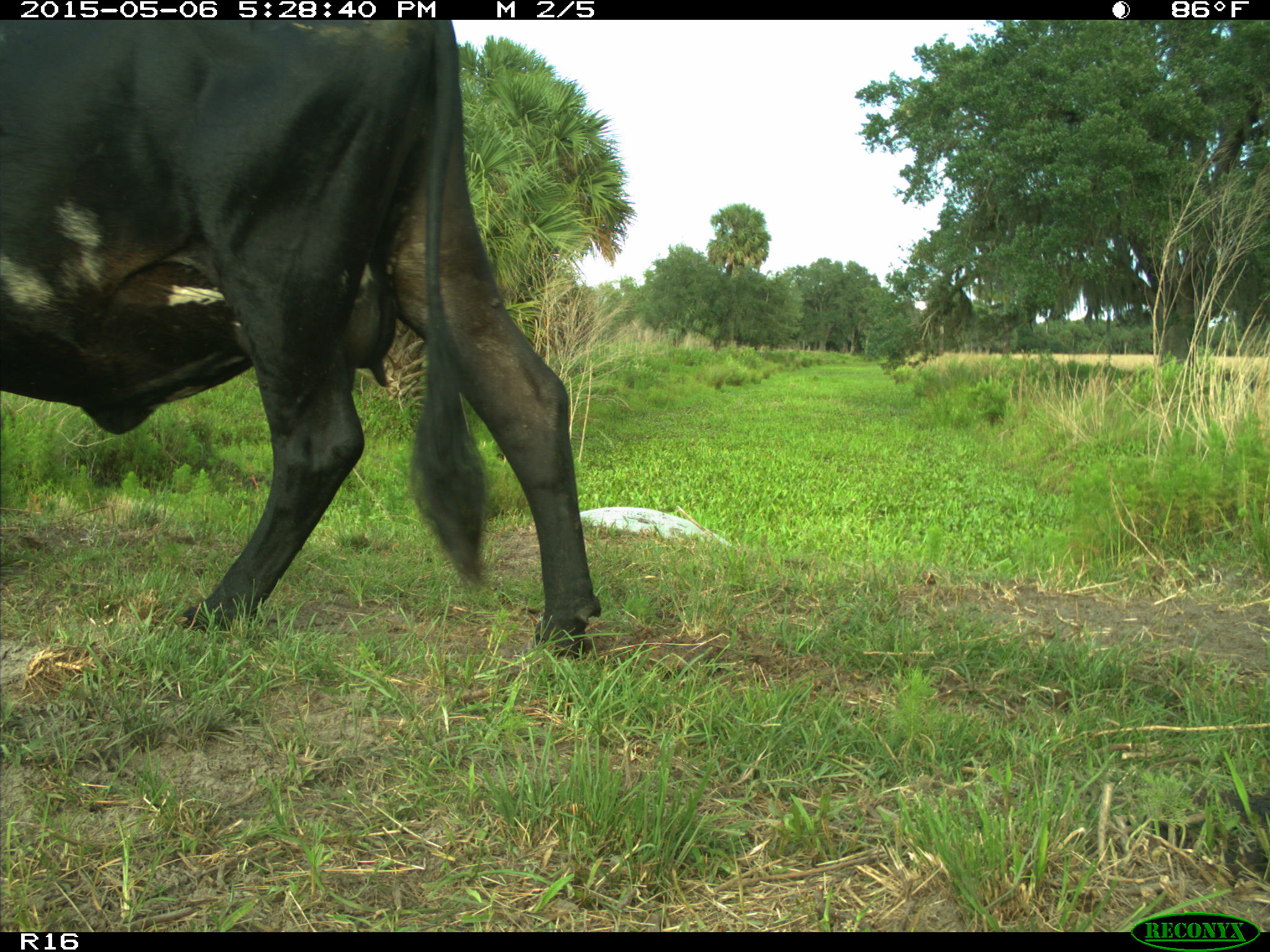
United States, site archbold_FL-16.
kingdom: Animalia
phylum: Chordata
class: Mammalia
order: Artiodactyla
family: Bovidae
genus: Bos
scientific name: Bos taurus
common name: domestic cow